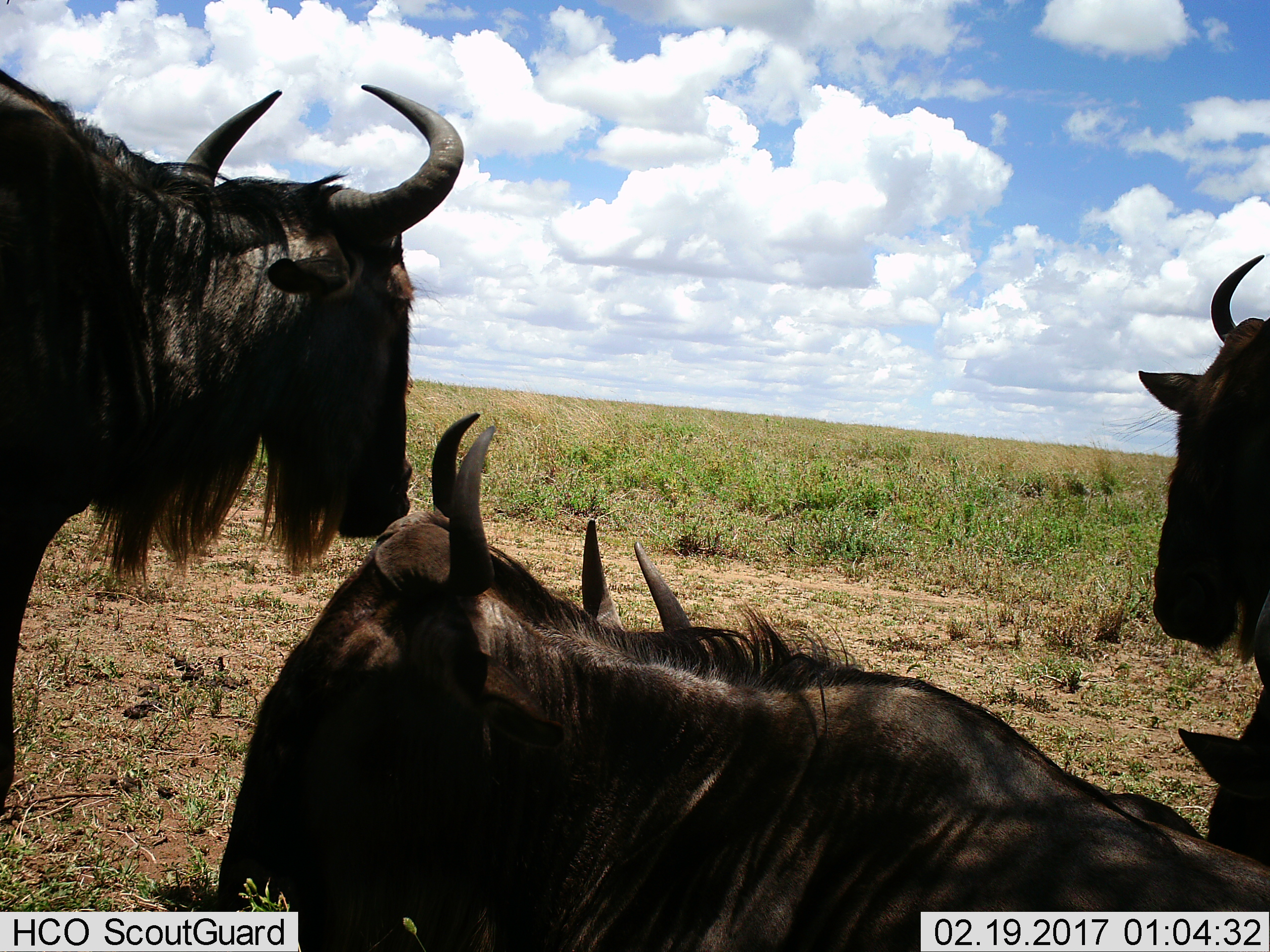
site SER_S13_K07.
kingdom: Animalia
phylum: Chordata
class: Mammalia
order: Artiodactyla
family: Bovidae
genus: Connochaetes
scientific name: Connochaetes taurinus taurinus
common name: blue wildebeest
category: wildebeestblue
Wildebeestblue (blue wildebeest) (Connochaetes taurinus taurinus), count 5. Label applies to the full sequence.